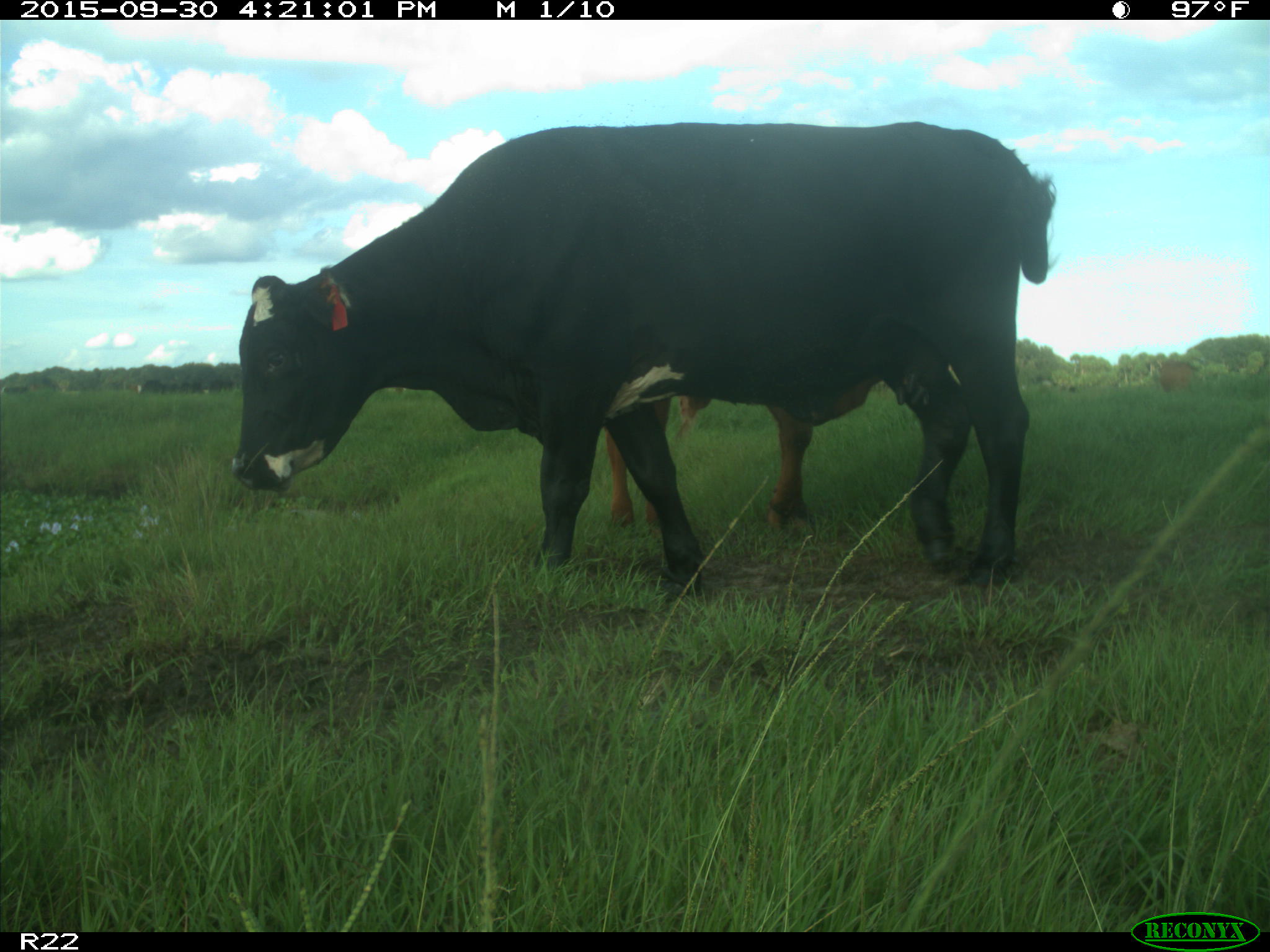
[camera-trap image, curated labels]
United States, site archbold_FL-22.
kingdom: Animalia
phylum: Chordata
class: Mammalia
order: Artiodactyla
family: Bovidae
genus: Bos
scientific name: Bos taurus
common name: domestic cow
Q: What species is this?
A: Bos taurus (domestic cow).